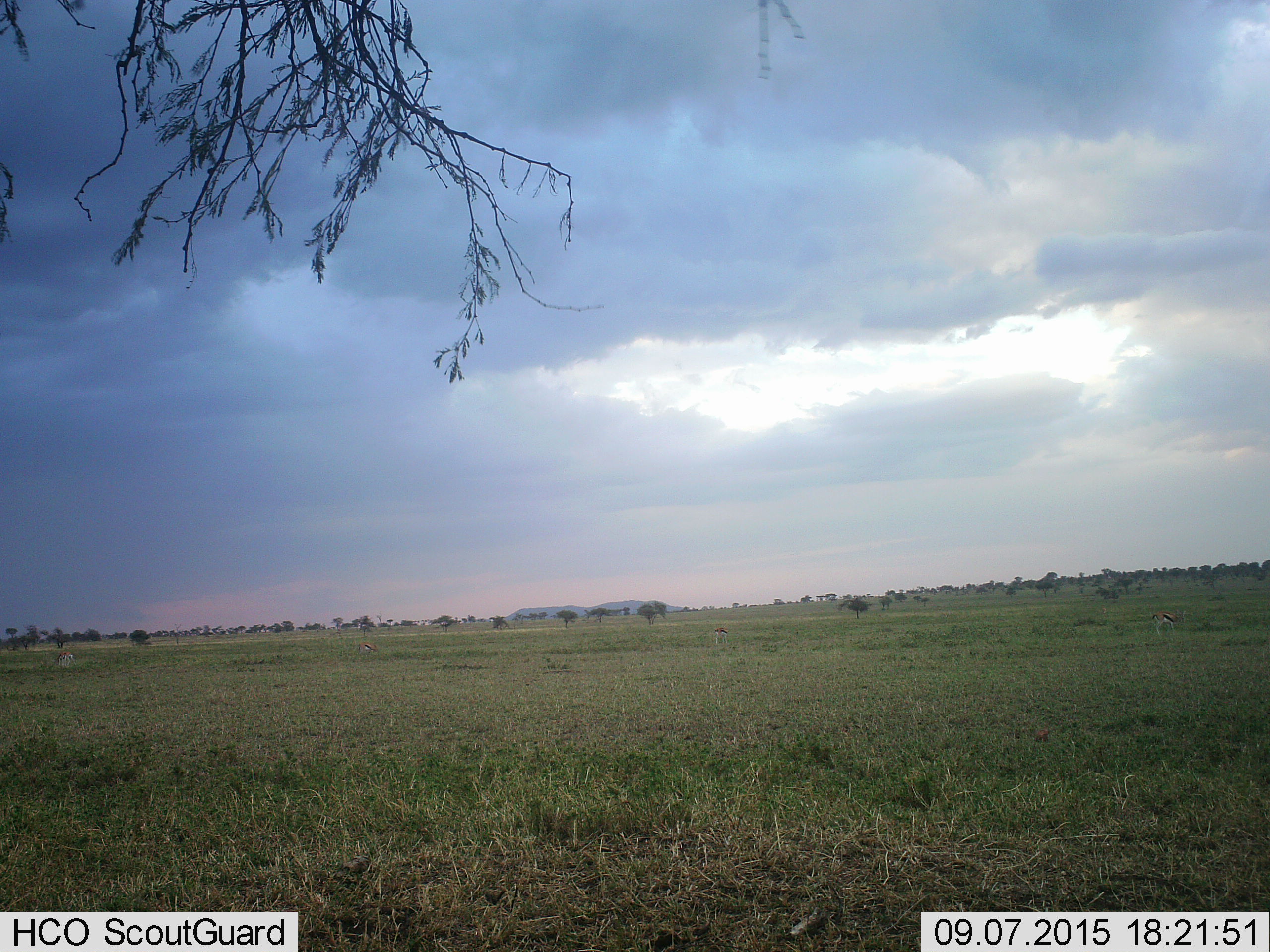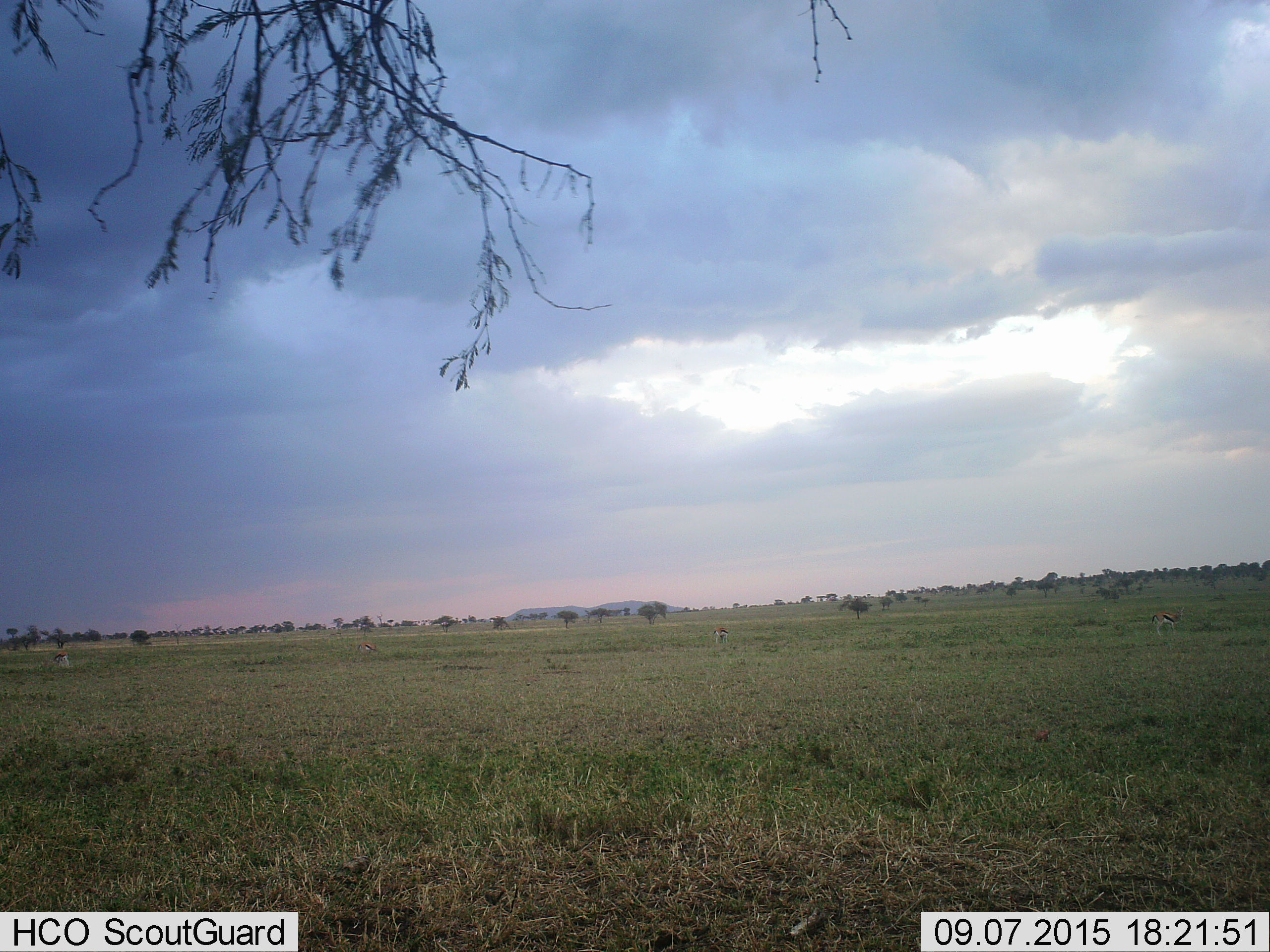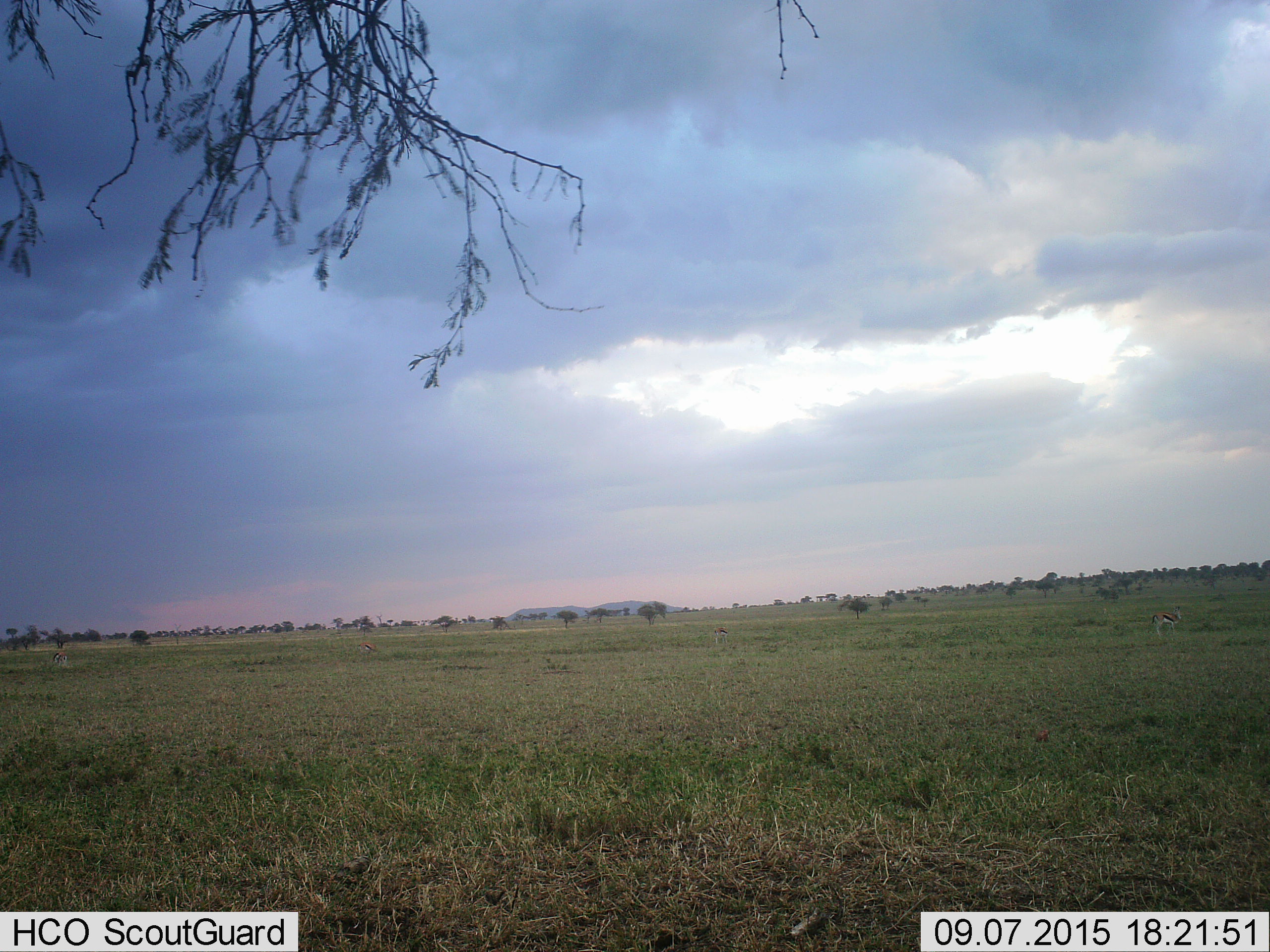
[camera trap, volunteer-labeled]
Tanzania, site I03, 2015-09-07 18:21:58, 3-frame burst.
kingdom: Animalia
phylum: Chordata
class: Mammalia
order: Artiodactyla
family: Bovidae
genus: Eudorcas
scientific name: Eudorcas thomsonii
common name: thomson's gazelle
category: gazellethomsons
Gazellethomsons (thomson's gazelle) (Eudorcas thomsonii), count 5. Behavior (volunteer vote fractions): standing 0%, resting 0%, moving 0%, interacting 0%. Young present (vote fraction): 0%. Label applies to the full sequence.